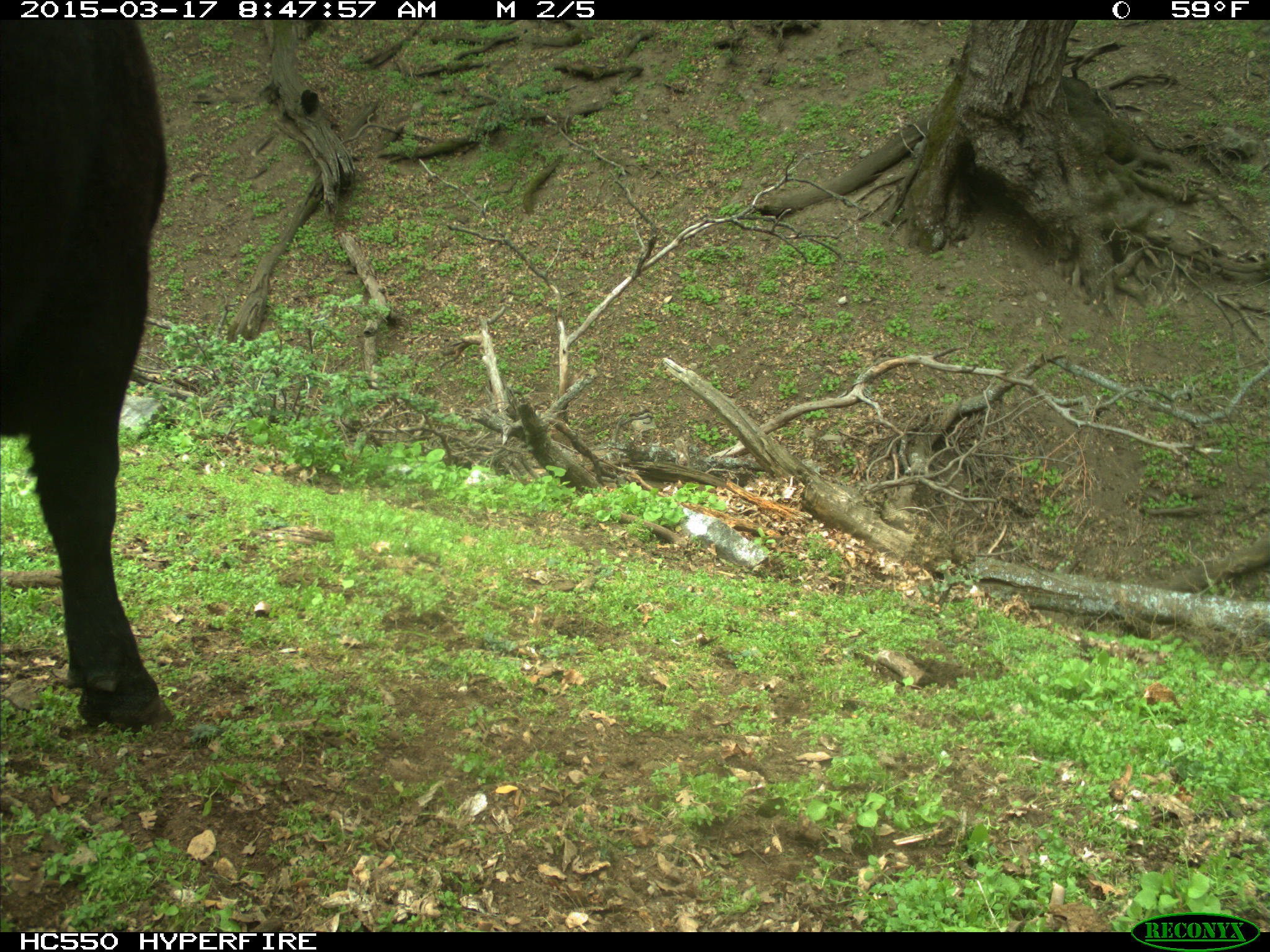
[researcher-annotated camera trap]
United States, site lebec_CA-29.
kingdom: Animalia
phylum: Chordata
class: Mammalia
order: Artiodactyla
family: Bovidae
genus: Bos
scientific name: Bos taurus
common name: domestic cow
Bos taurus (domestic cow).